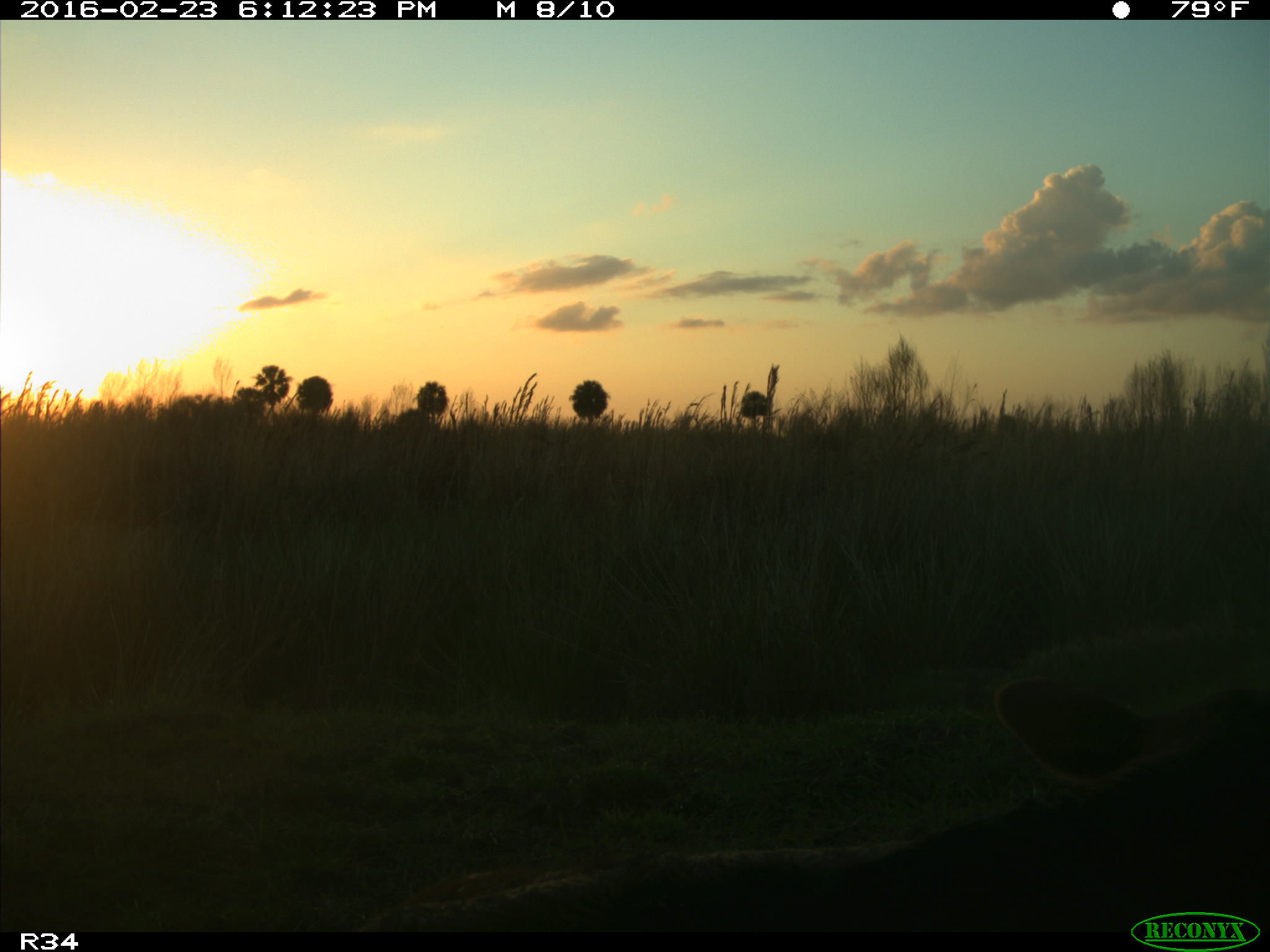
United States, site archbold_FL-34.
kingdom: Animalia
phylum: Chordata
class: Mammalia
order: Artiodactyla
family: Bovidae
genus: Bos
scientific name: Bos taurus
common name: domestic cow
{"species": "Bos taurus (domestic cow)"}